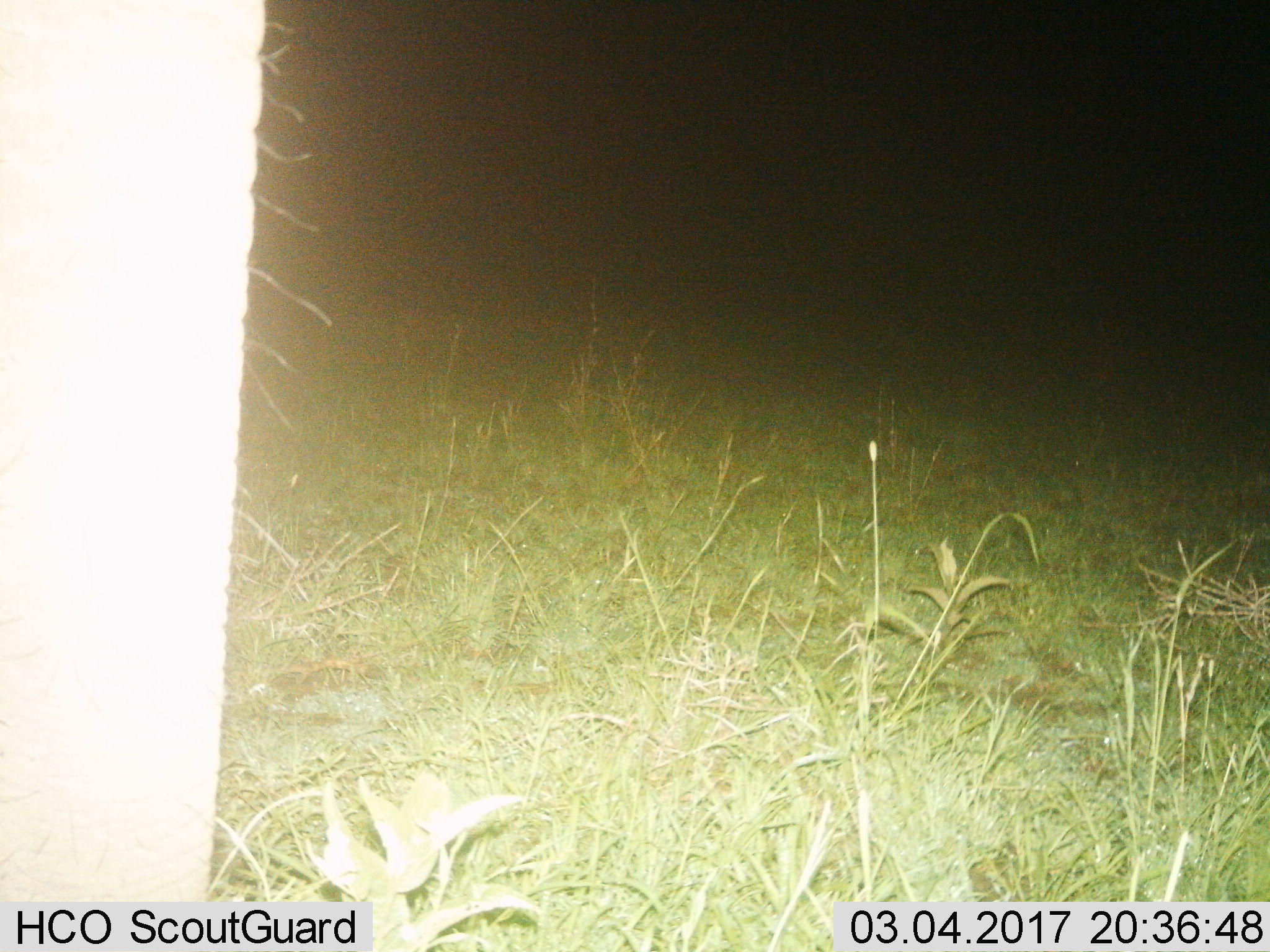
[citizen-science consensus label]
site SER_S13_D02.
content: unidentified animal